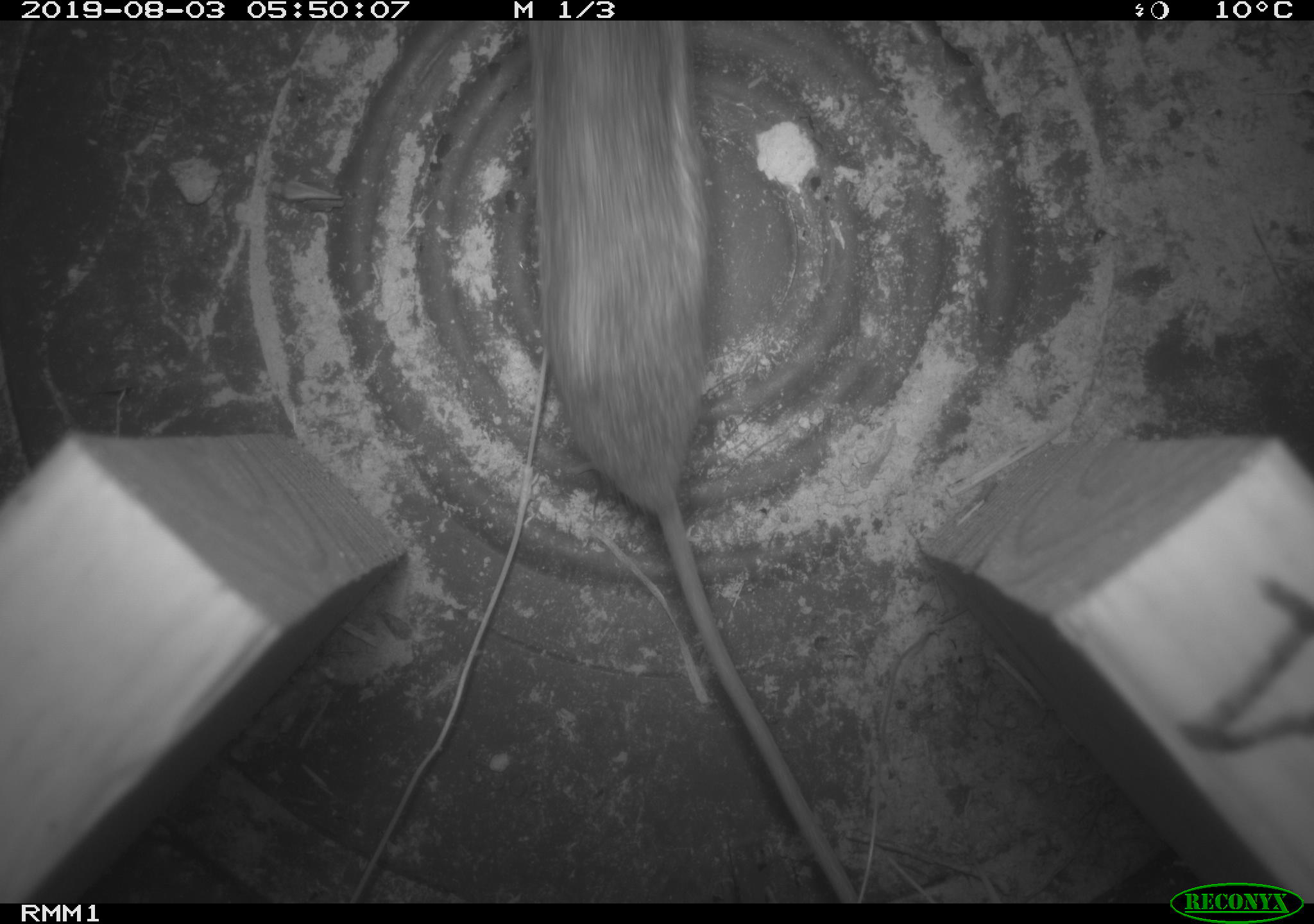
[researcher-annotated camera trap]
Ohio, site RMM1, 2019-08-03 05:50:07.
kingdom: Animalia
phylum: Chordata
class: Mammalia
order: Rodentia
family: Zapodidae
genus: Napaeozapus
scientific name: Napaeozapus insignis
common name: woodland jumping mouse